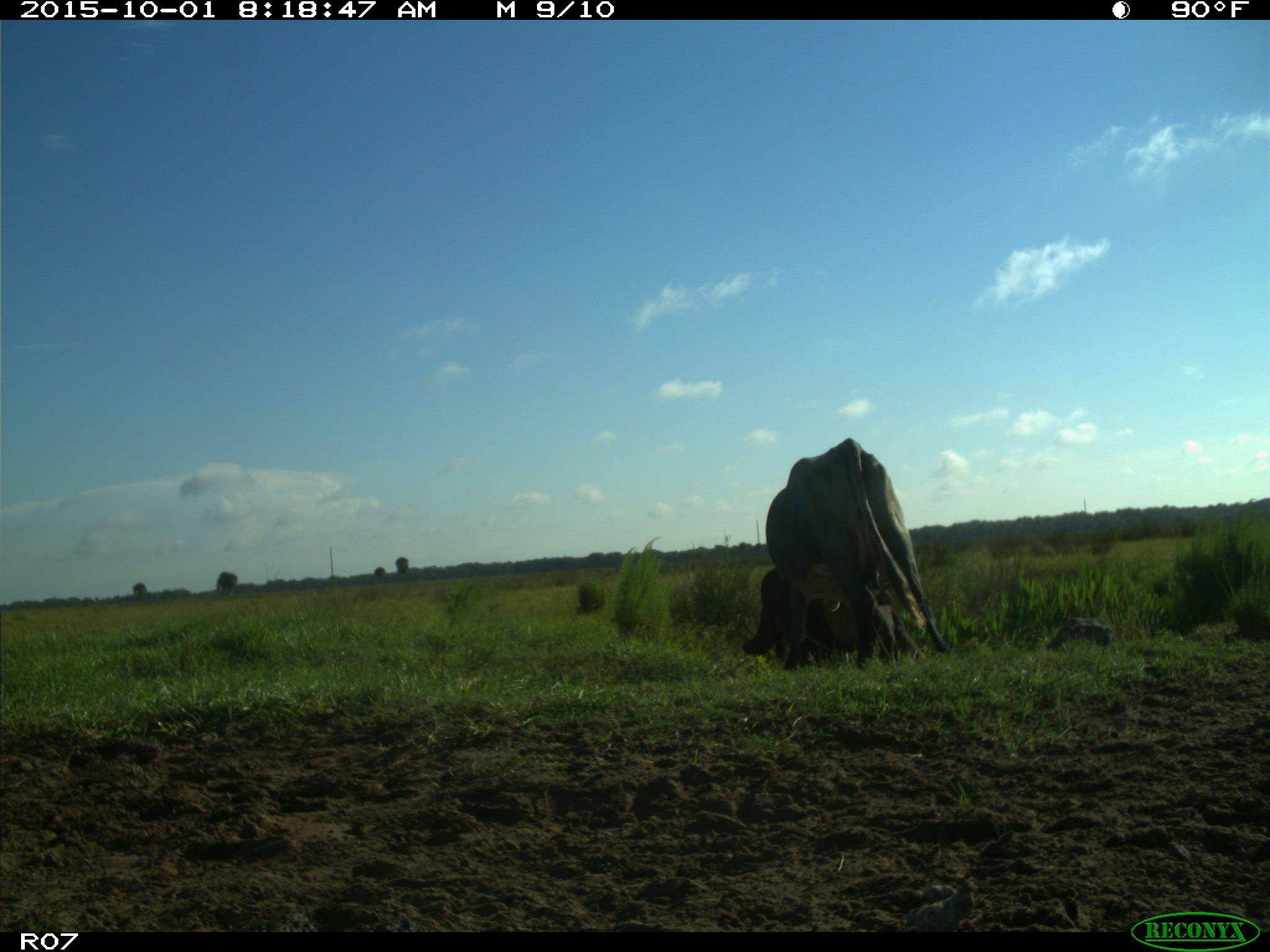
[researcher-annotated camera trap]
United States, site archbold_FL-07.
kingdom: Animalia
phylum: Chordata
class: Mammalia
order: Artiodactyla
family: Bovidae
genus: Bos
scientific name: Bos taurus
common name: domestic cow